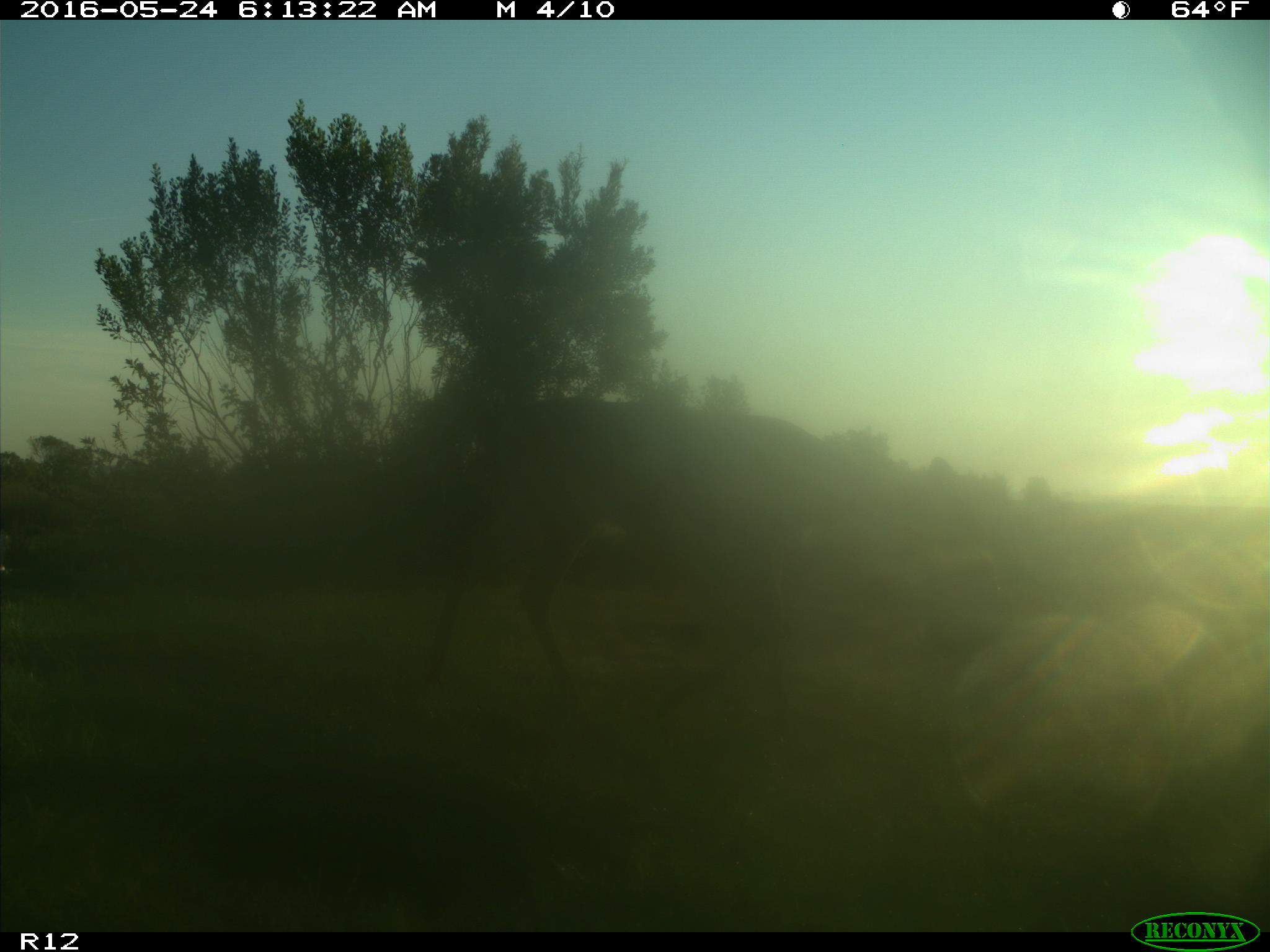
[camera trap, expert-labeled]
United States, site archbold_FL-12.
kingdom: Animalia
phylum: Chordata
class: Mammalia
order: Artiodactyla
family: Cervidae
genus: Odocoileus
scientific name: Odocoileus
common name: deer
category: unidentified deer